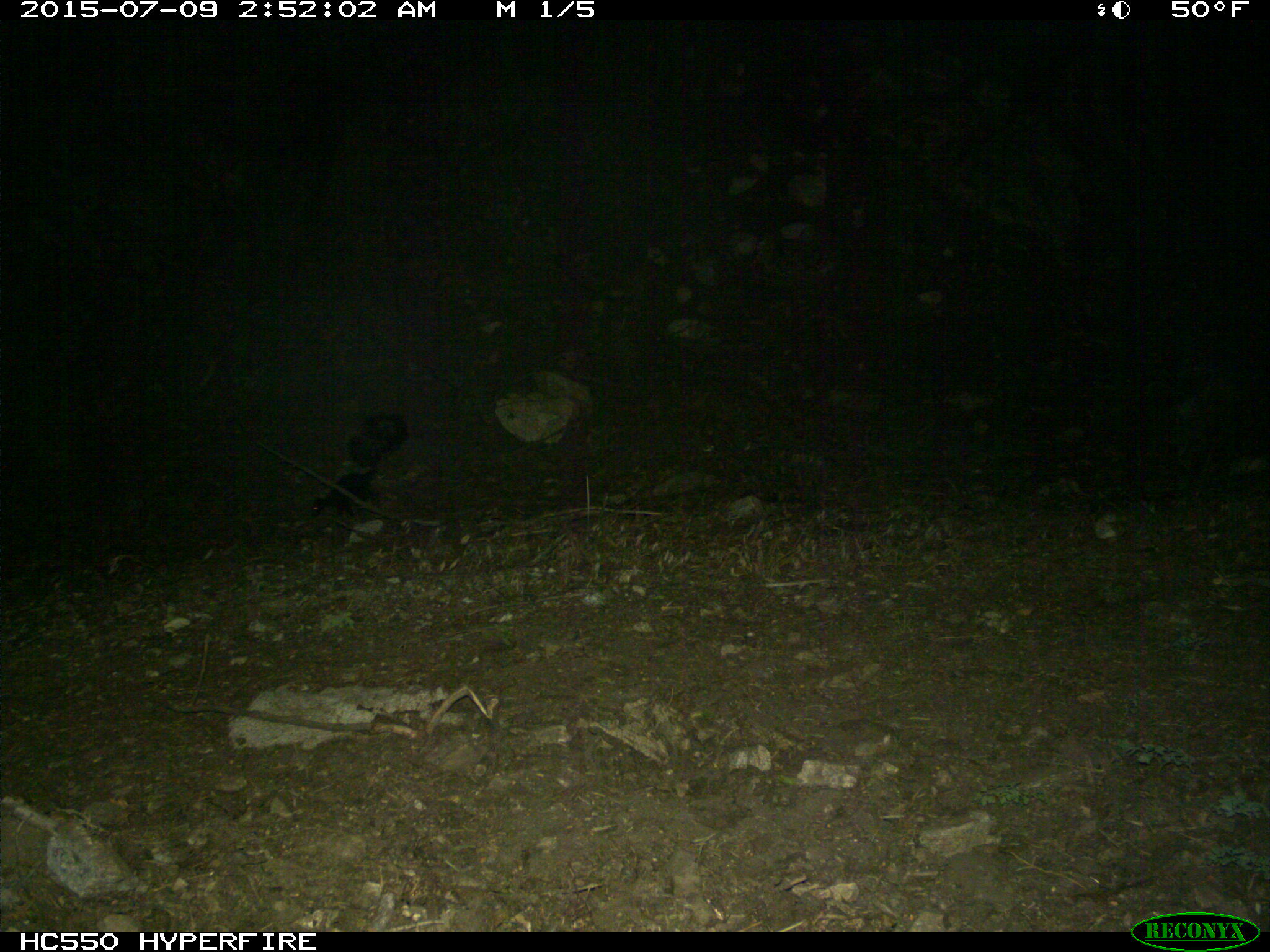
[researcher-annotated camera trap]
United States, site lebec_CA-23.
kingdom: Animalia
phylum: Chordata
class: Mammalia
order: Carnivora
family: Mephitidae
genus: Mephitis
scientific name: Mephitis mephitis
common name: striped skunk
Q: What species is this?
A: Mephitis mephitis (striped skunk).